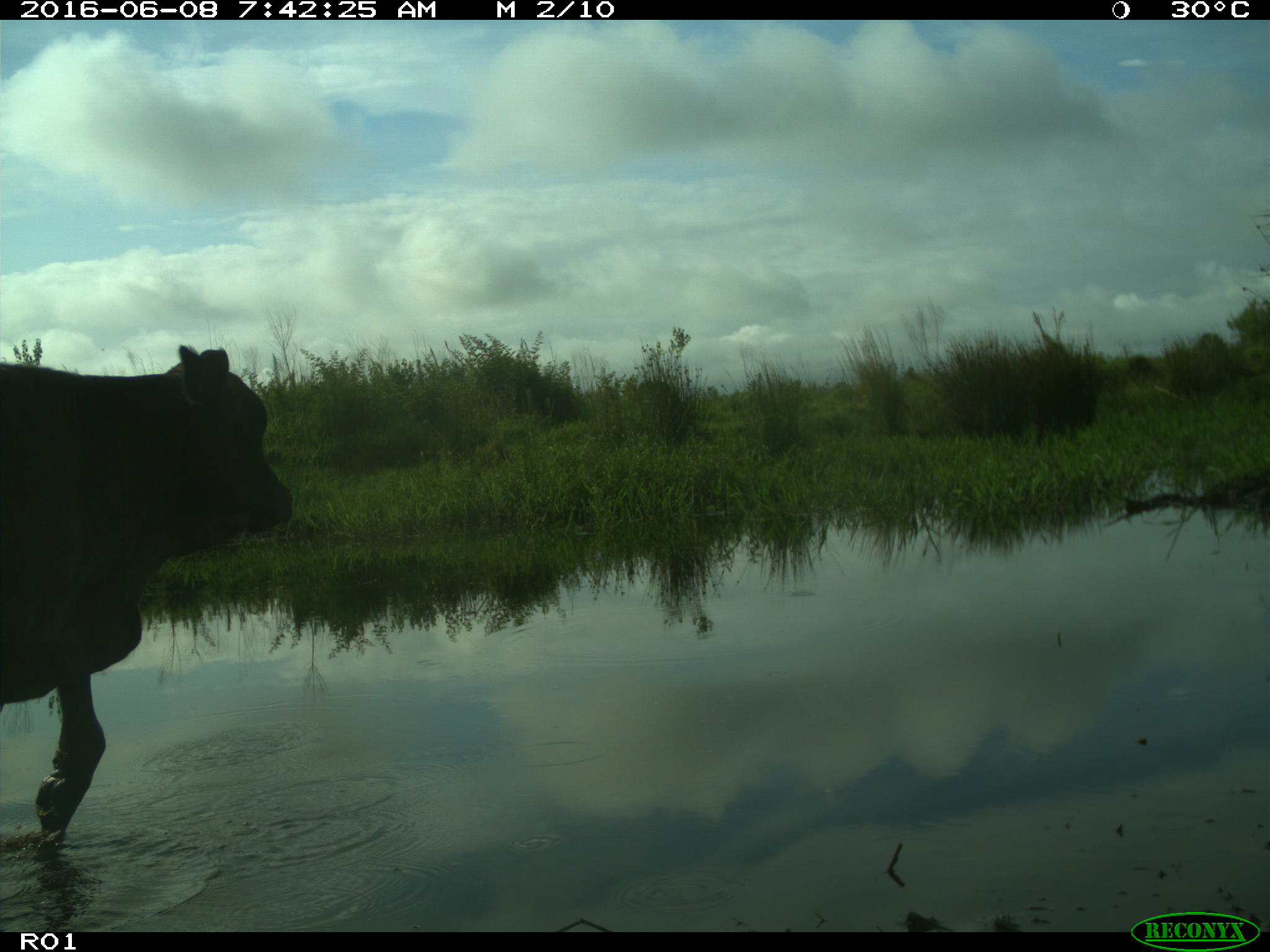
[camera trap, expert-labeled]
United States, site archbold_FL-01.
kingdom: Animalia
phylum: Chordata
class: Mammalia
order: Artiodactyla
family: Bovidae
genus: Bos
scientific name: Bos taurus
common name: domestic cow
Bos taurus (domestic cow).